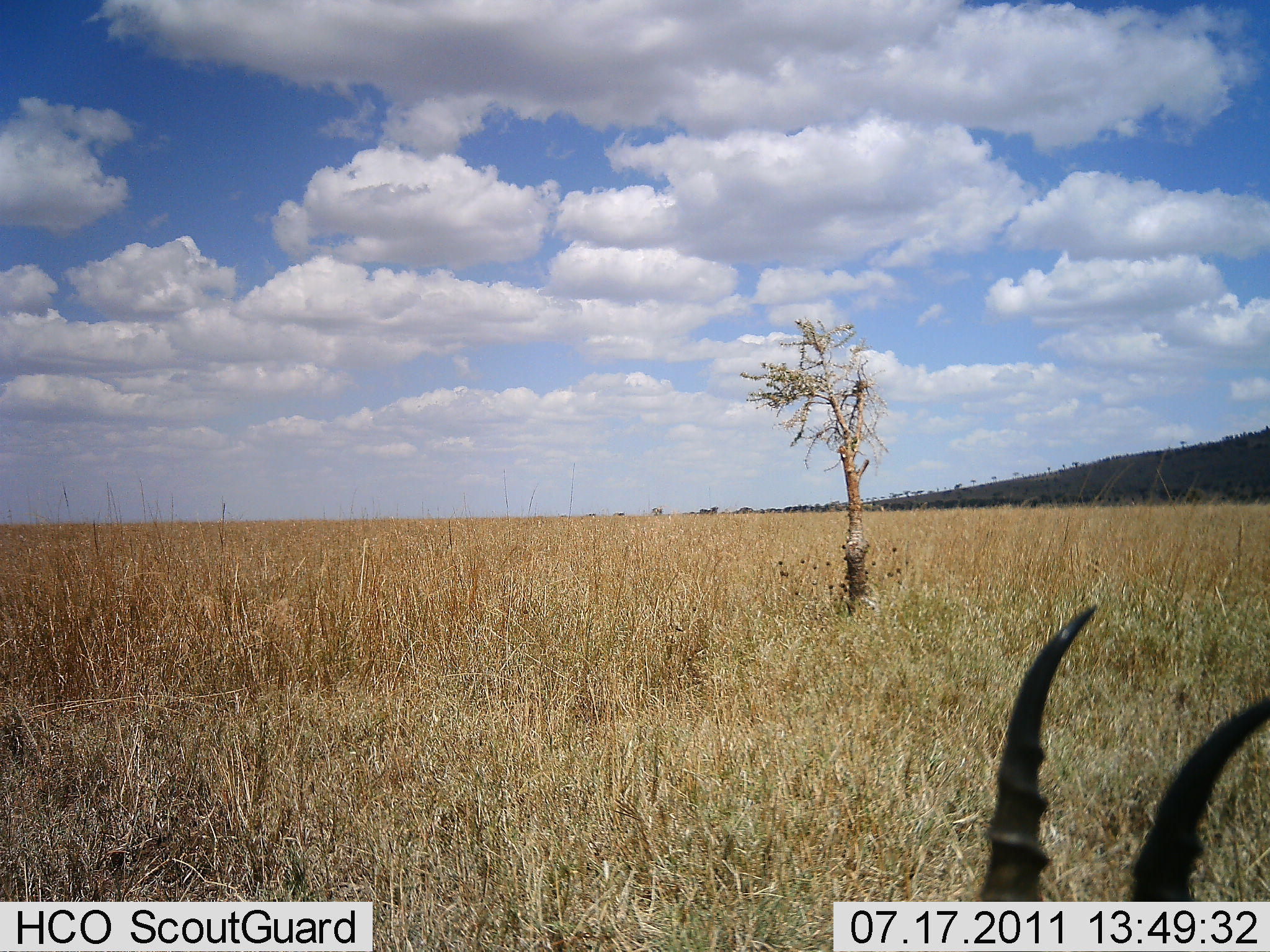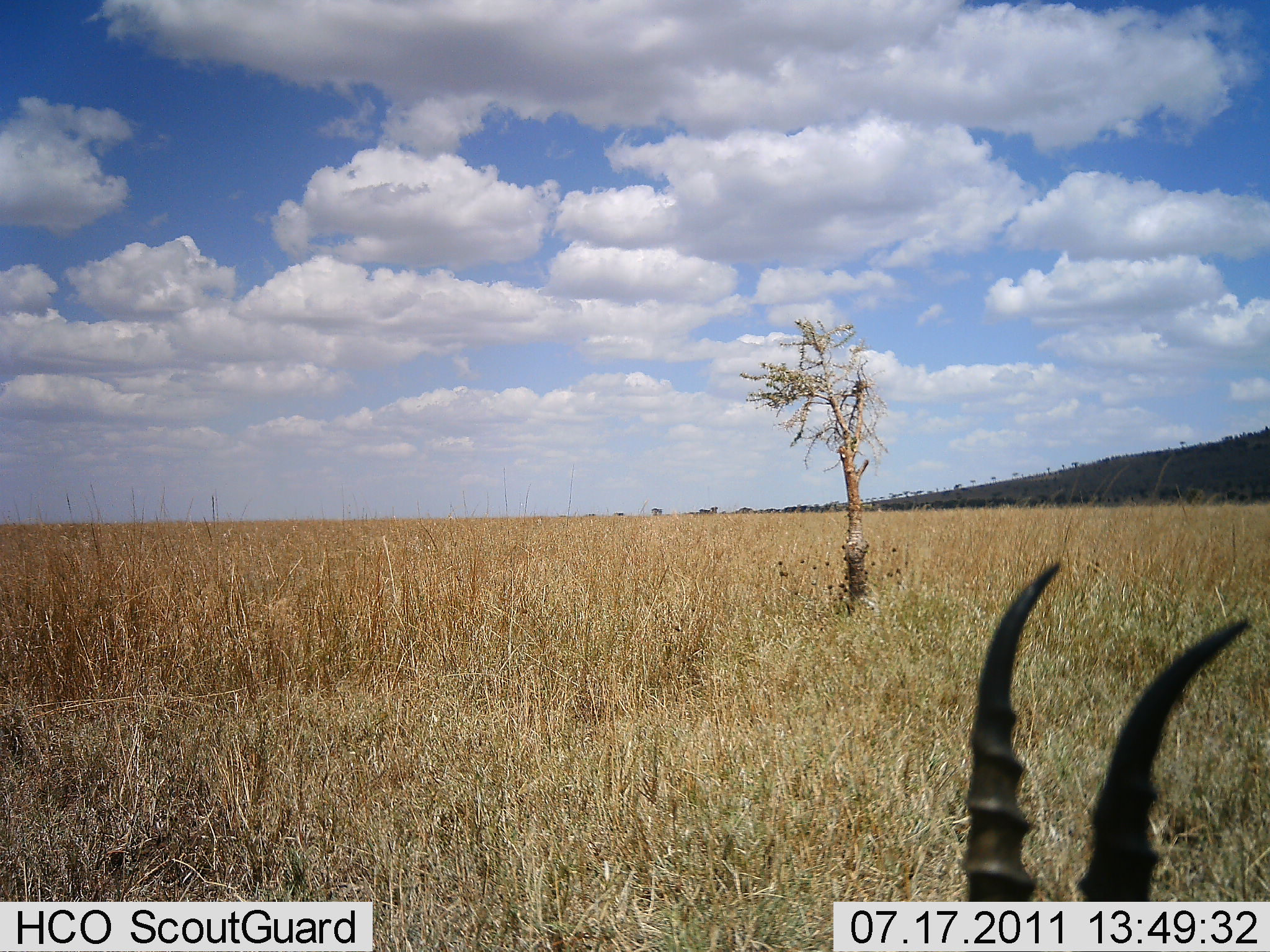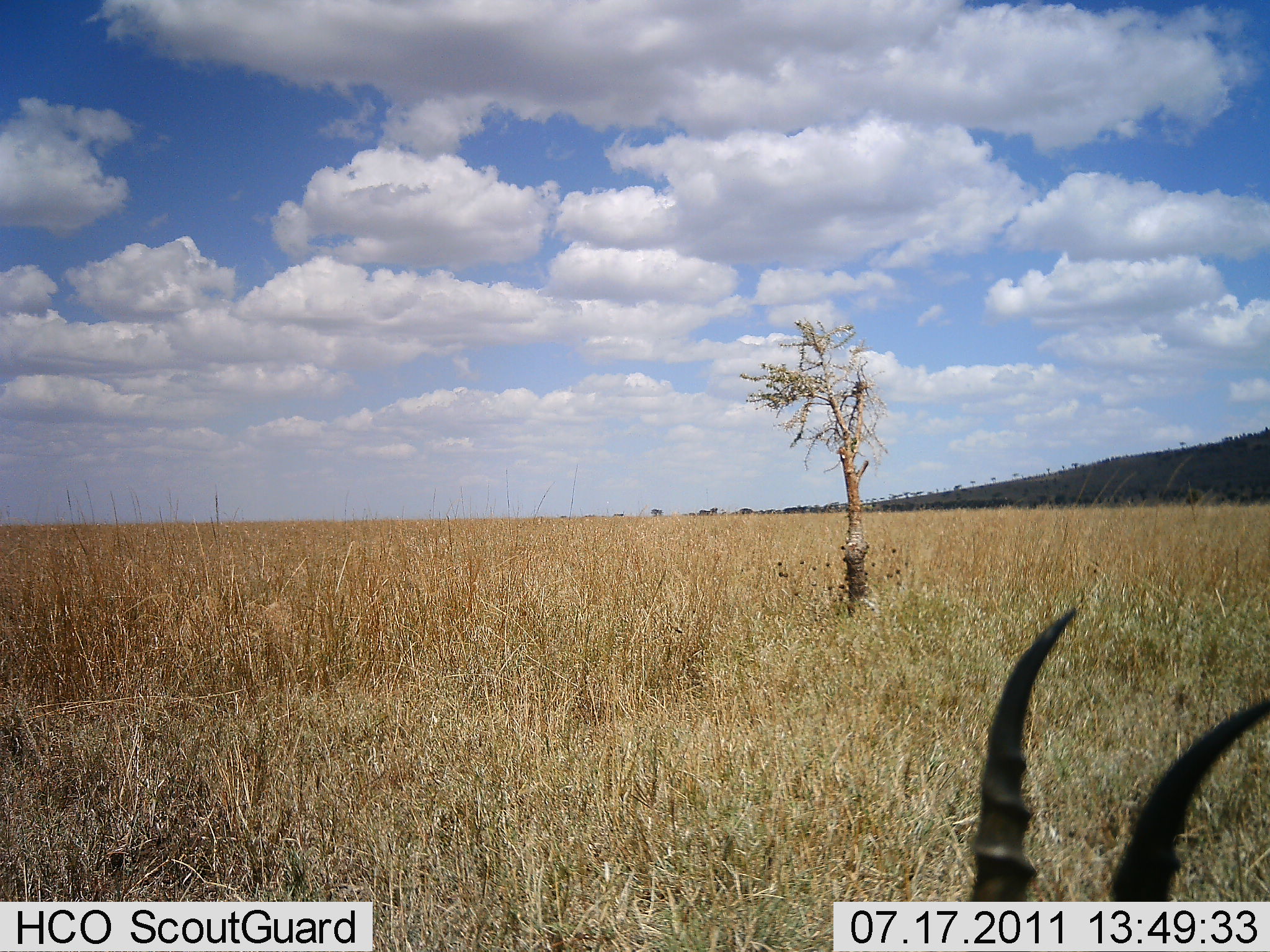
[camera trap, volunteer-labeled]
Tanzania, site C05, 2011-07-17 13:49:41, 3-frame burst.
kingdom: Animalia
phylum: Chordata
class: Mammalia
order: Artiodactyla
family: Bovidae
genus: Eudorcas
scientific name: Eudorcas thomsonii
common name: thomson's gazelle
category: gazellethomsons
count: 1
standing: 56%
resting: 22%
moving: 0%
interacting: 0%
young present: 0%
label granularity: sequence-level